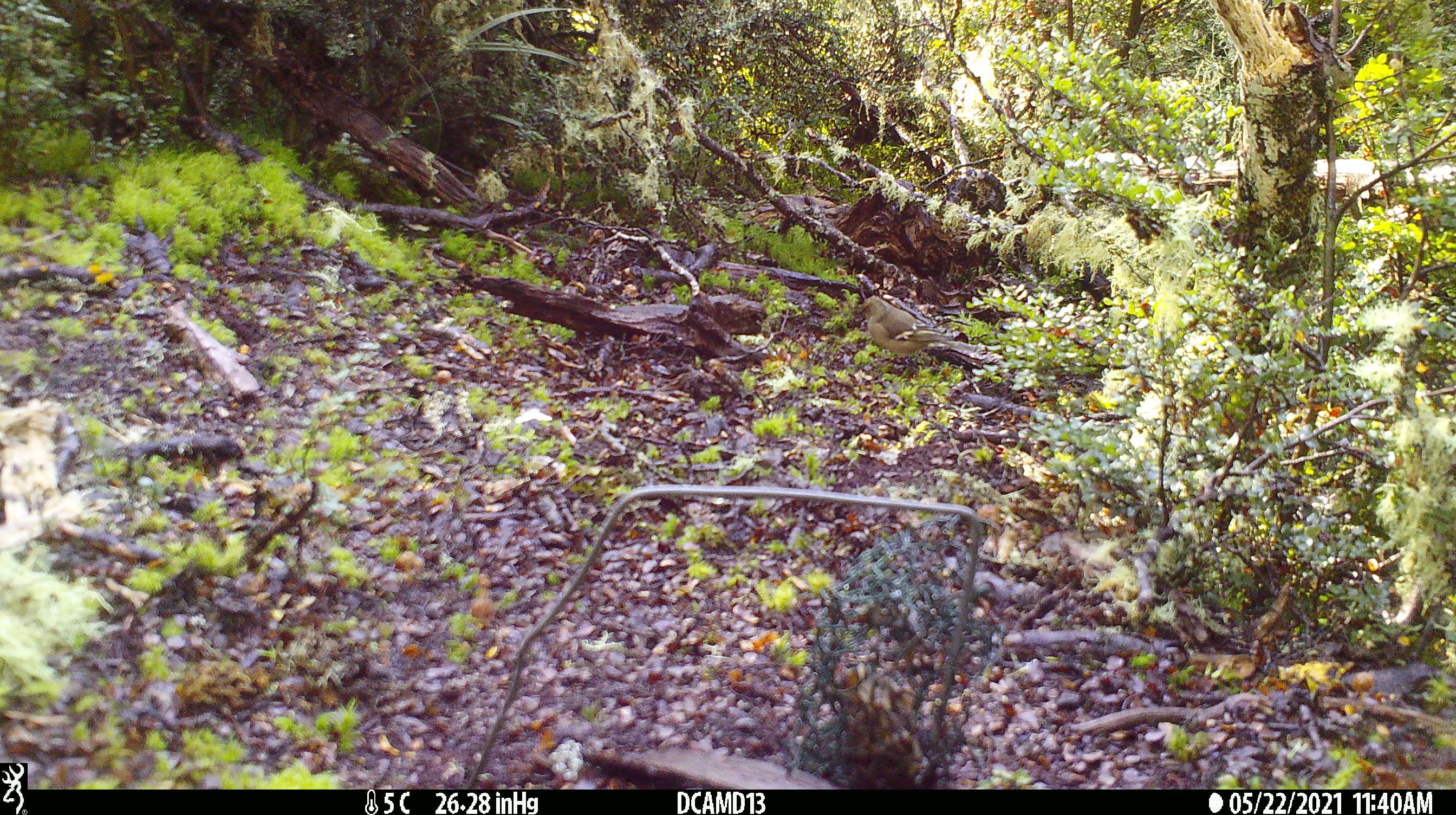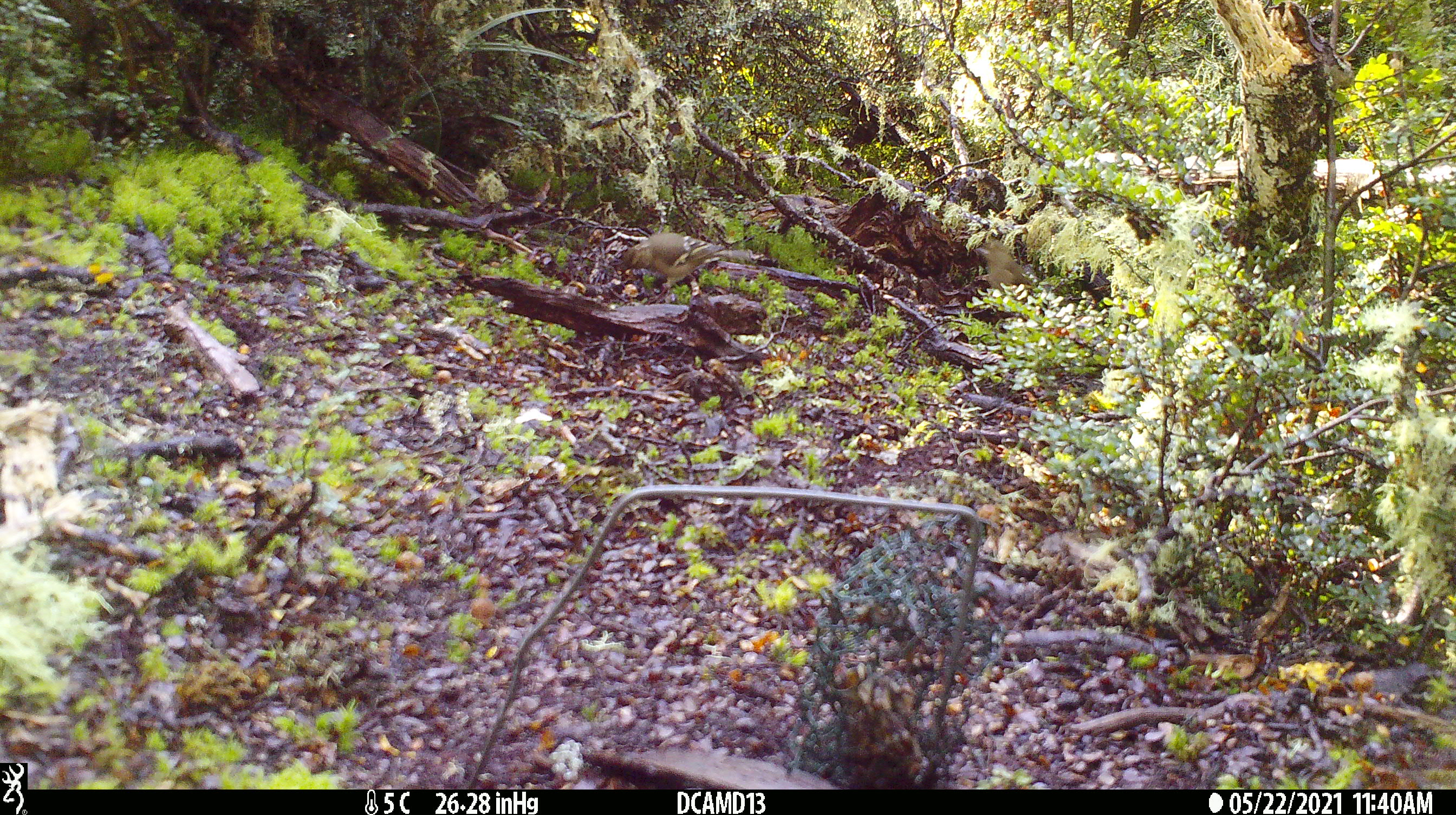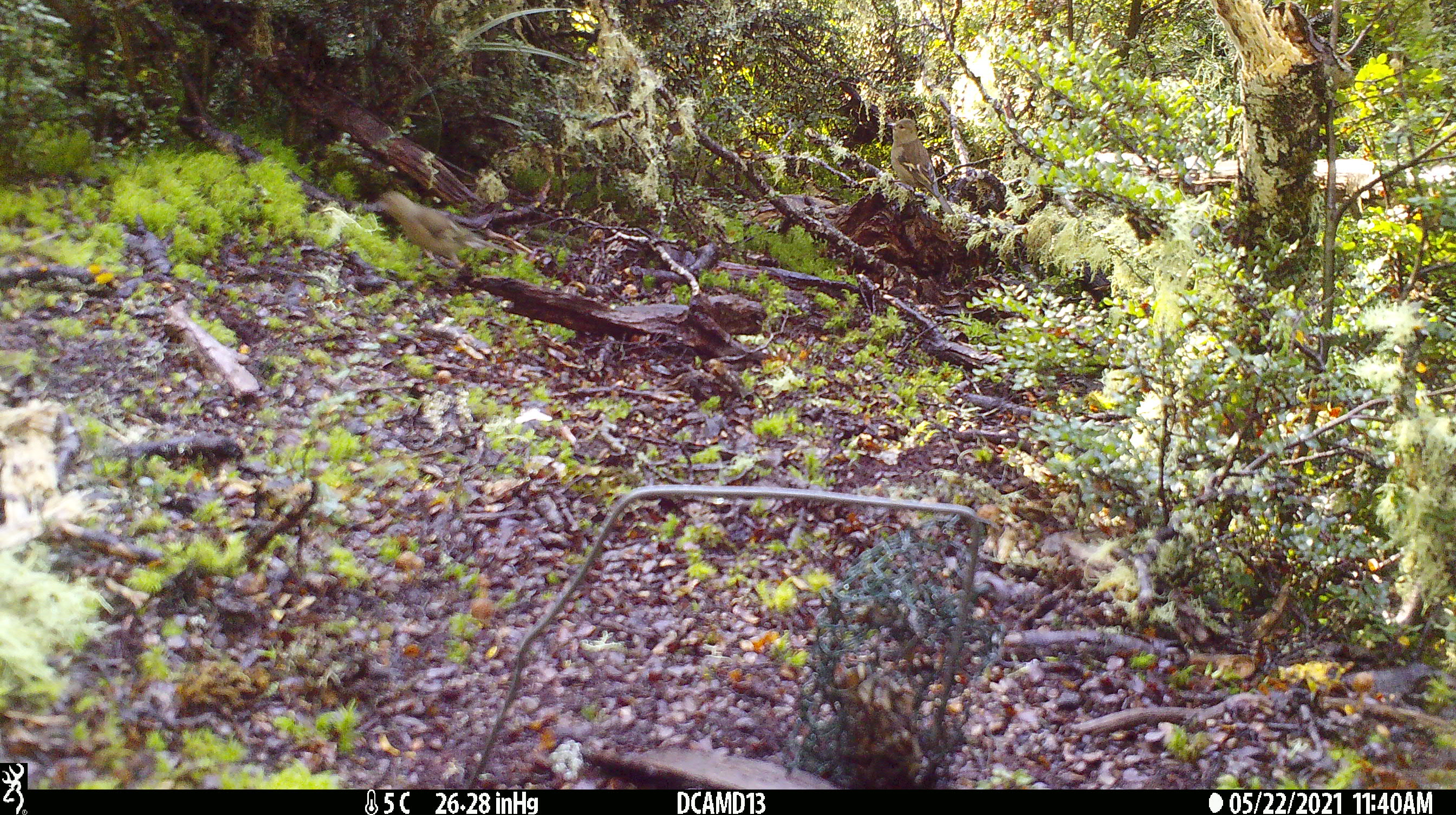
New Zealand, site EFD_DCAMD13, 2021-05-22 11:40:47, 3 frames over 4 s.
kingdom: Animalia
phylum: Chordata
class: Aves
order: Passeriformes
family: Fringillidae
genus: Fringilla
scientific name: Fringilla coelebs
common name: common chaffinch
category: chaffinch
Chaffinch (common chaffinch) (Fringilla coelebs).